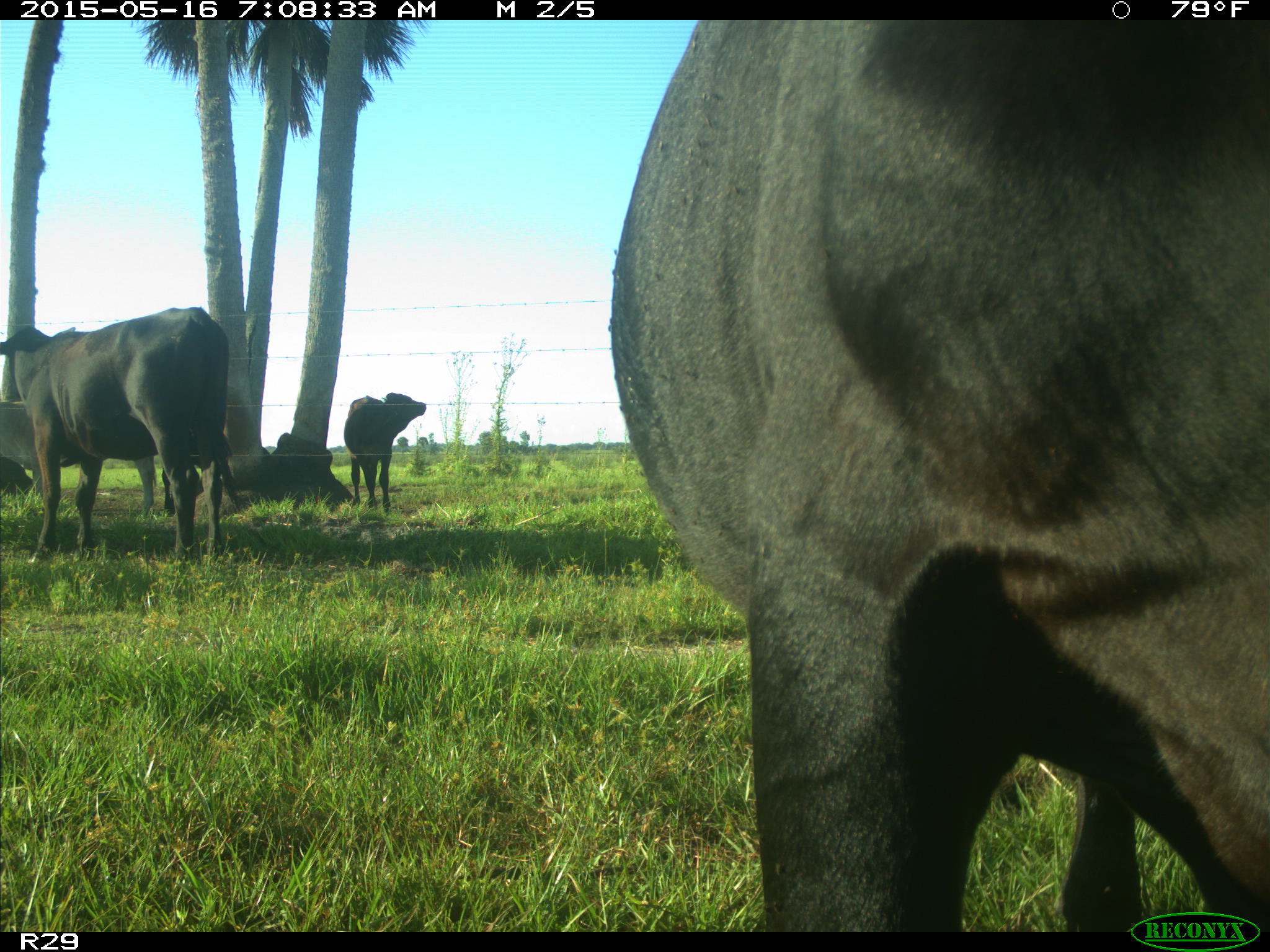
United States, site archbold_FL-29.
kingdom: Animalia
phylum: Chordata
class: Mammalia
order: Artiodactyla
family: Bovidae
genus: Bos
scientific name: Bos taurus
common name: domestic cow